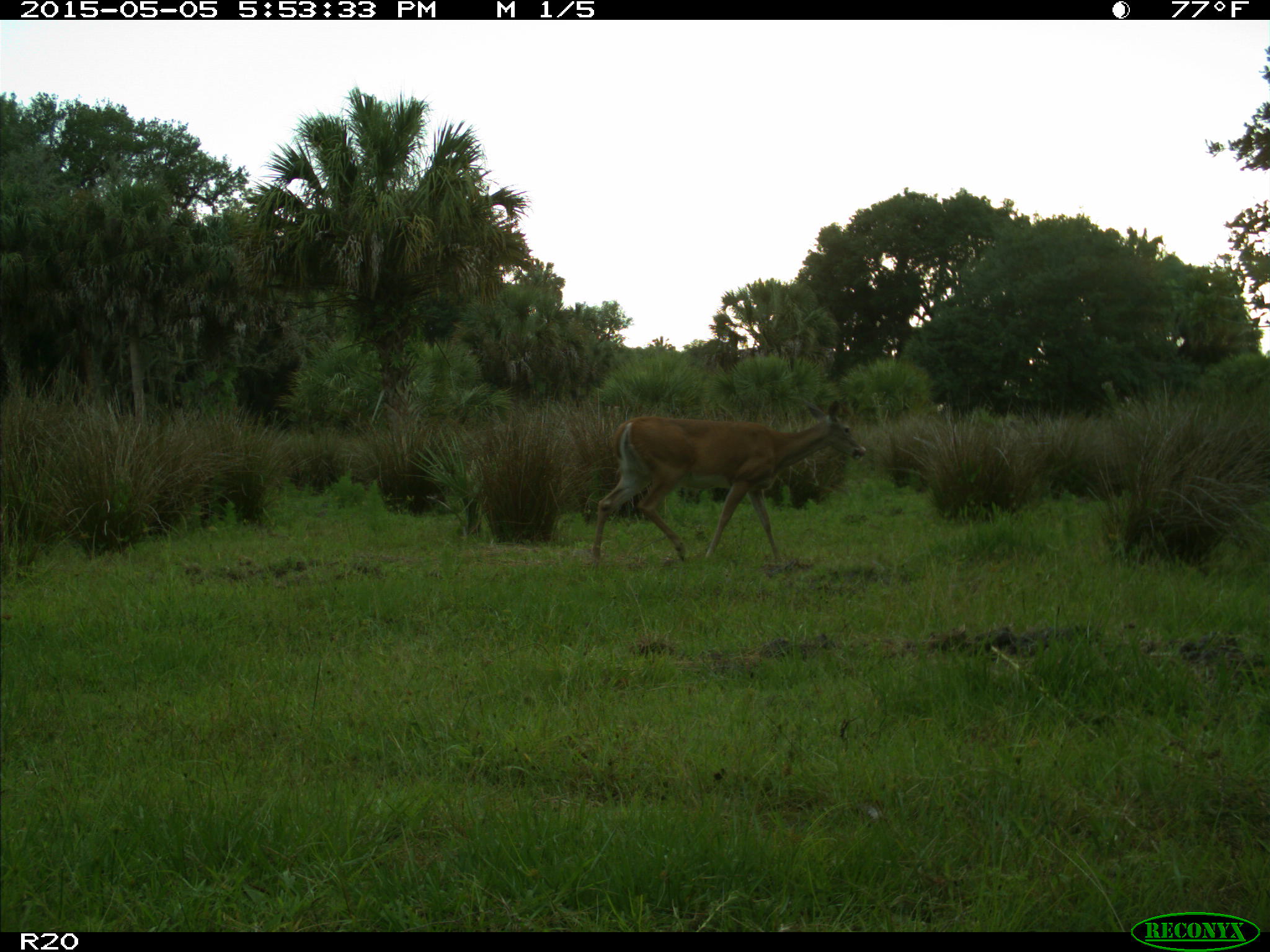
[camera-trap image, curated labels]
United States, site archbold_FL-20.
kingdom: Animalia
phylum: Chordata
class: Mammalia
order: Artiodactyla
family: Cervidae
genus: Odocoileus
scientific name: Odocoileus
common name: deer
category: unidentified deer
Unidentified deer (deer) (Odocoileus).